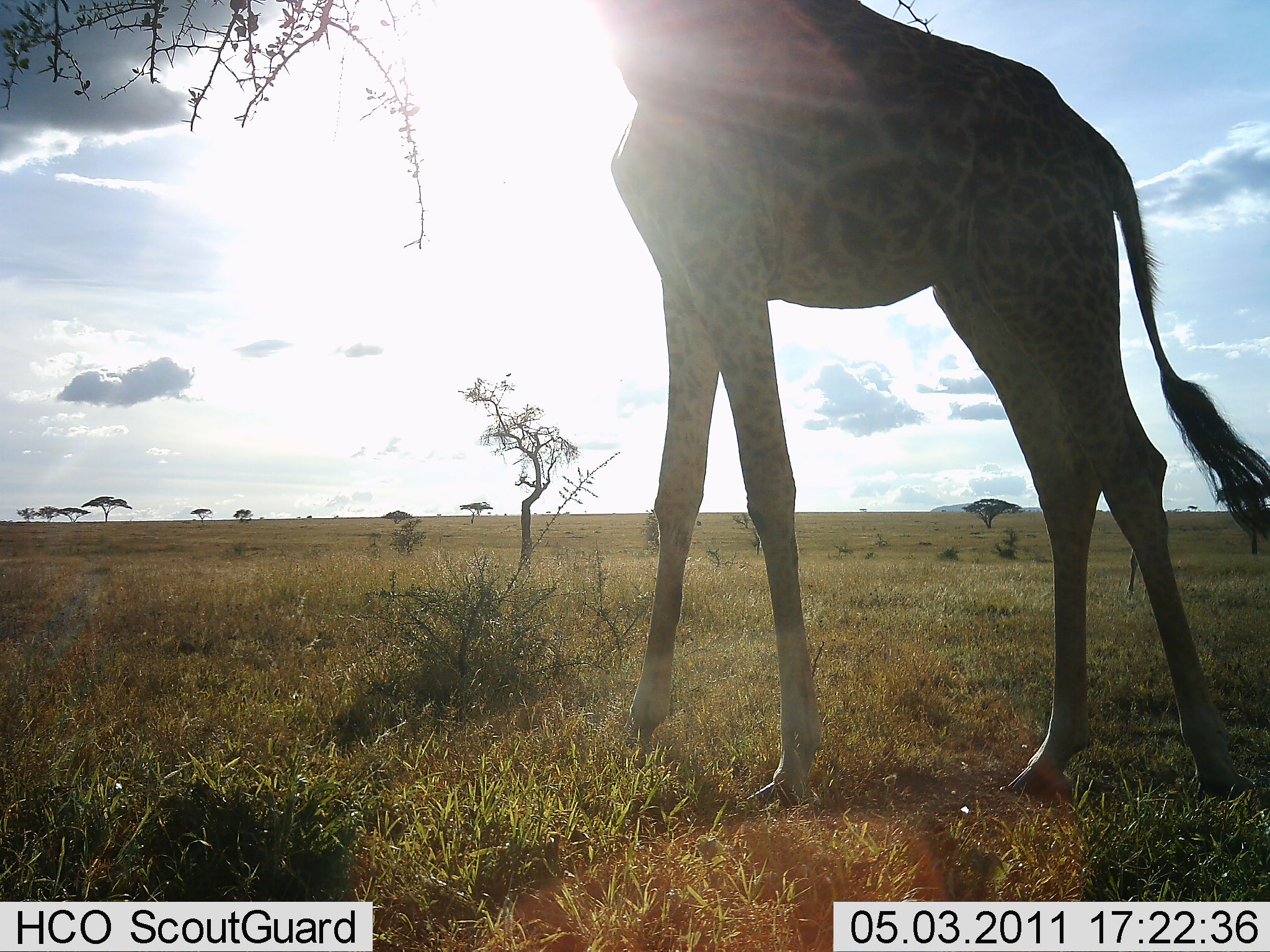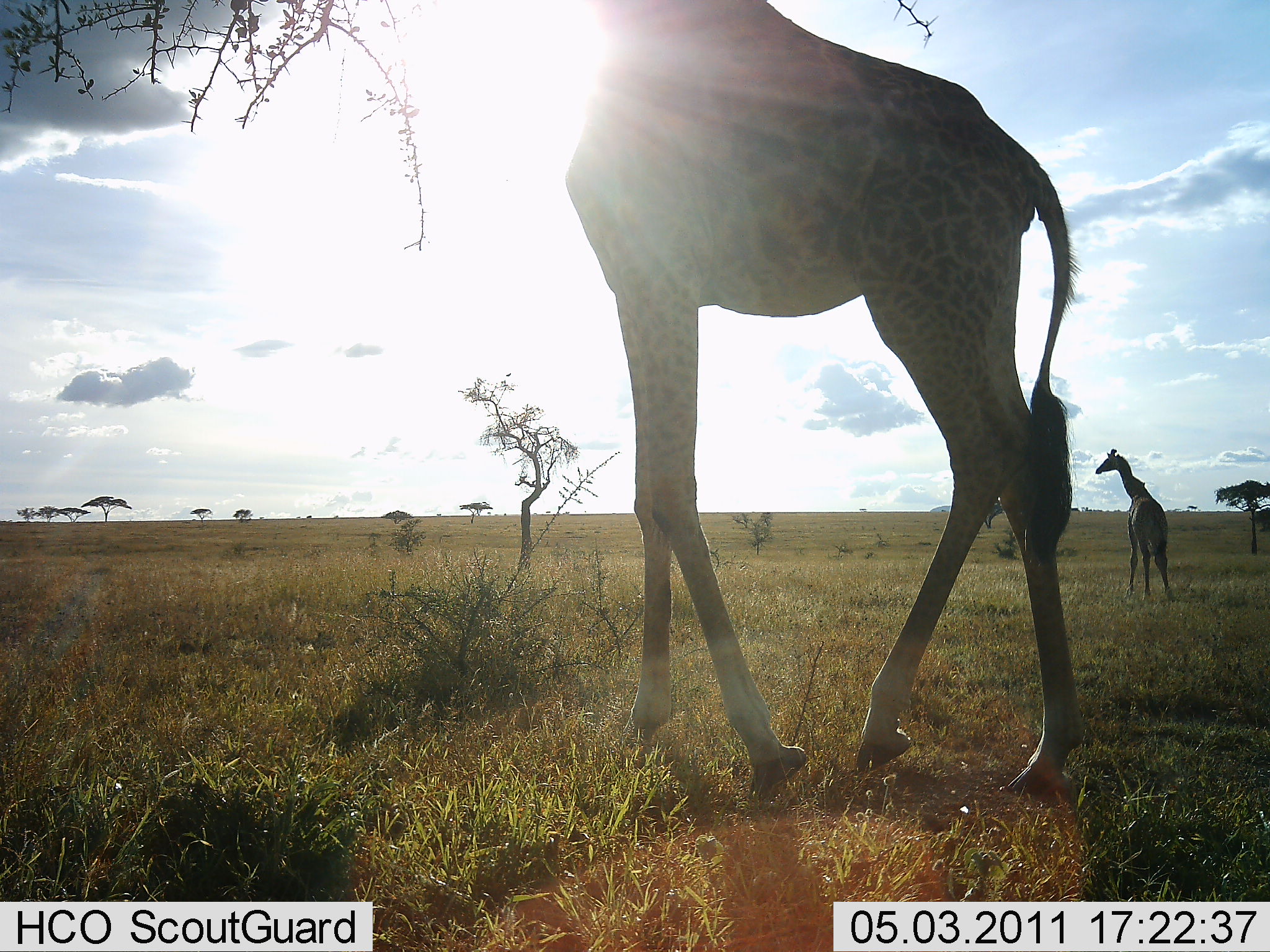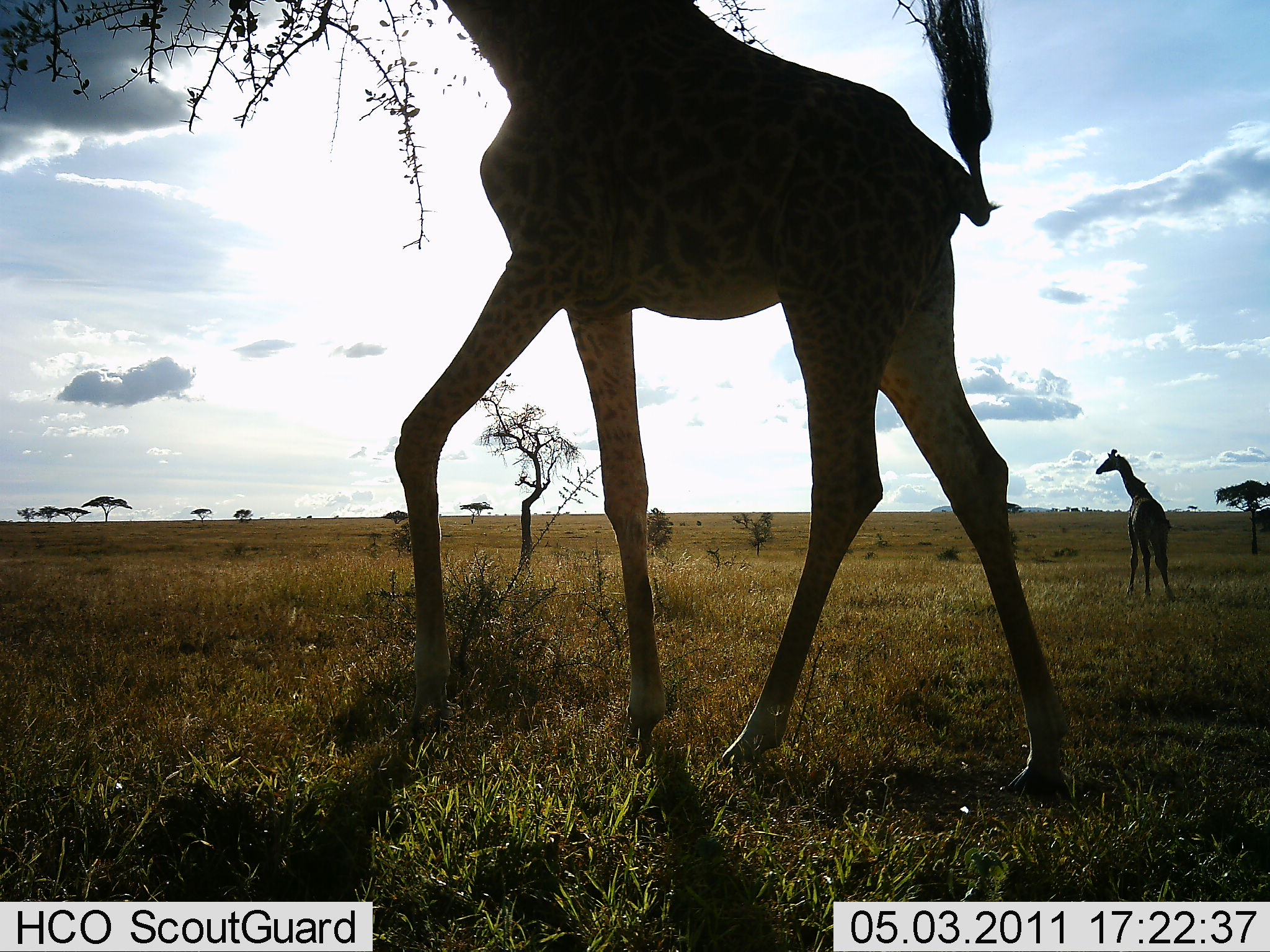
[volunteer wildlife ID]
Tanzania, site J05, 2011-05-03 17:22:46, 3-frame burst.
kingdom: Animalia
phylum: Chordata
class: Mammalia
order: Artiodactyla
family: Giraffidae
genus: Giraffa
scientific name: Giraffa camelopardalis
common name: giraffe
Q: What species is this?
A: Giraffe (Giraffa camelopardalis).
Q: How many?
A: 2.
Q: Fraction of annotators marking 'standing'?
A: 80%.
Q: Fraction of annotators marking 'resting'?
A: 0%.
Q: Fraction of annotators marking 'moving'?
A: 90%.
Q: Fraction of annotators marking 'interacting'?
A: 0%.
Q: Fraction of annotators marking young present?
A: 0%.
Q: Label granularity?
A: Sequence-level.